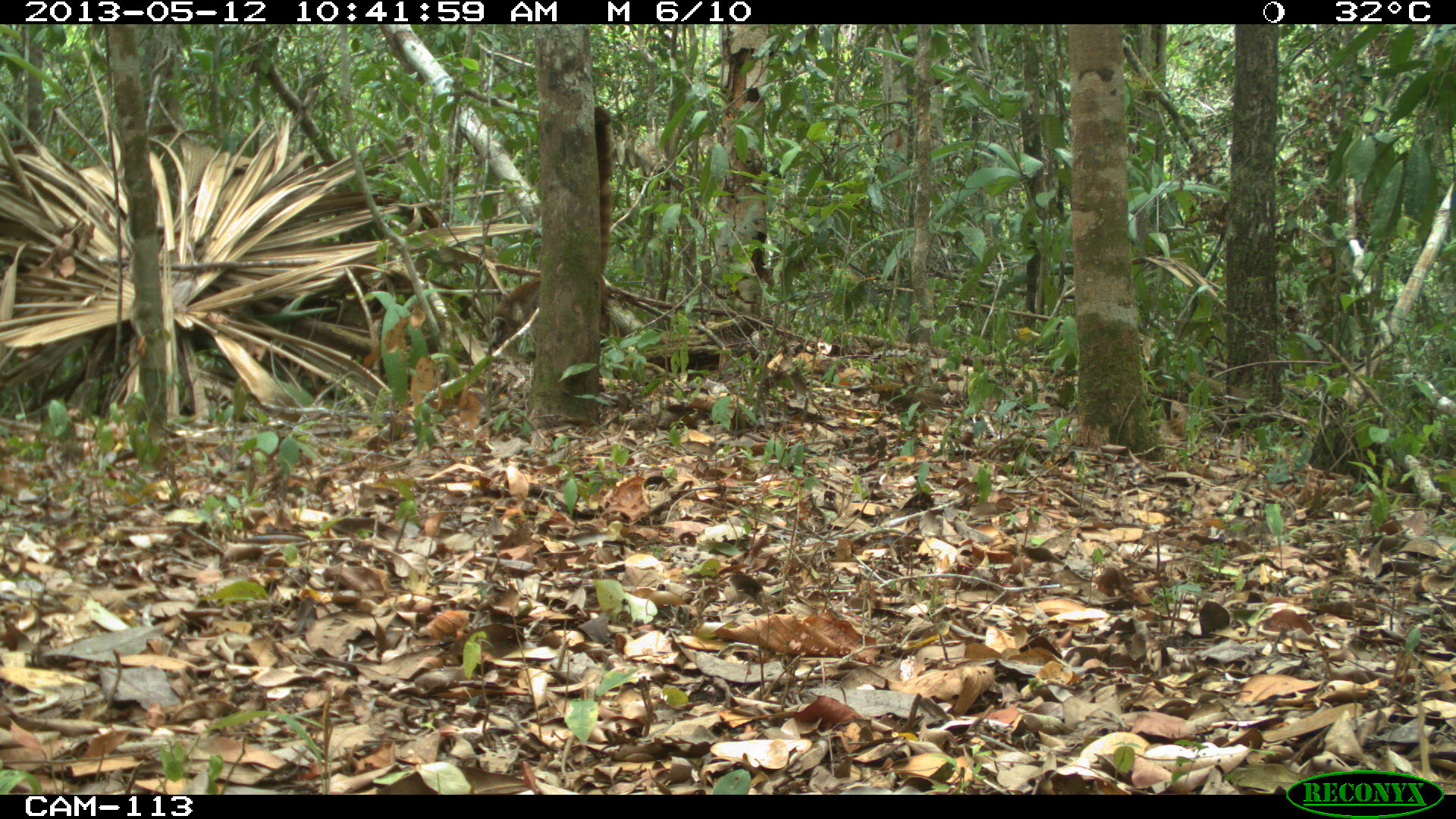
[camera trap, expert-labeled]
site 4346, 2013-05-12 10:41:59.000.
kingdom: Animalia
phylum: Chordata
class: Mammalia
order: Carnivora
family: Procyonidae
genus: Nasua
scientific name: Nasua narica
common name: white-nosed coati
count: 1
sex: male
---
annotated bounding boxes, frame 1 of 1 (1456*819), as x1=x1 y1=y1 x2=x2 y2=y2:
nasua narica: x1=489 y1=106 x2=612 y2=349